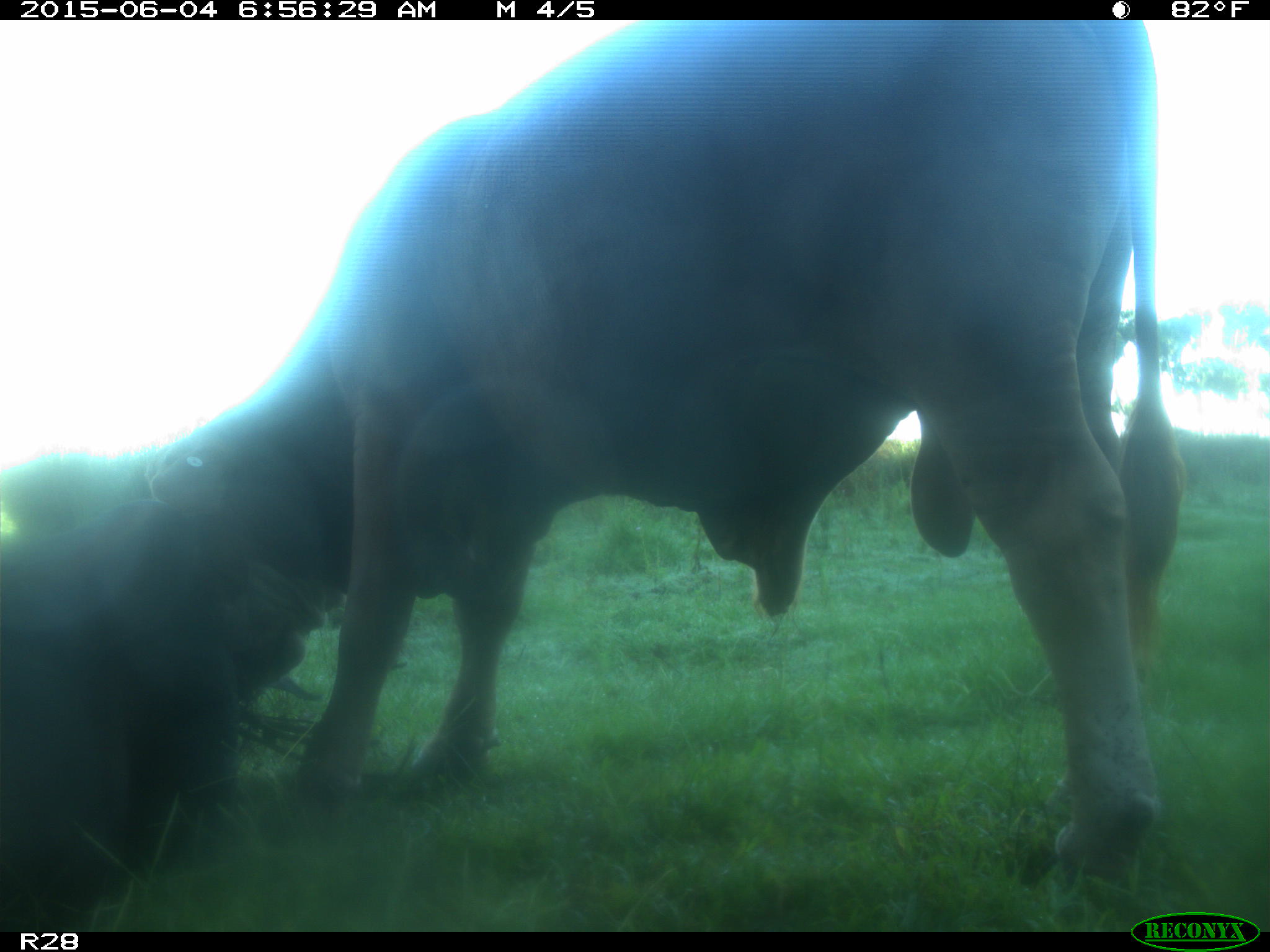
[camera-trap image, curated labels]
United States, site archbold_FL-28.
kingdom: Animalia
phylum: Chordata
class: Mammalia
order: Artiodactyla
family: Bovidae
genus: Bos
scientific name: Bos taurus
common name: domestic cow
Bos taurus (domestic cow).